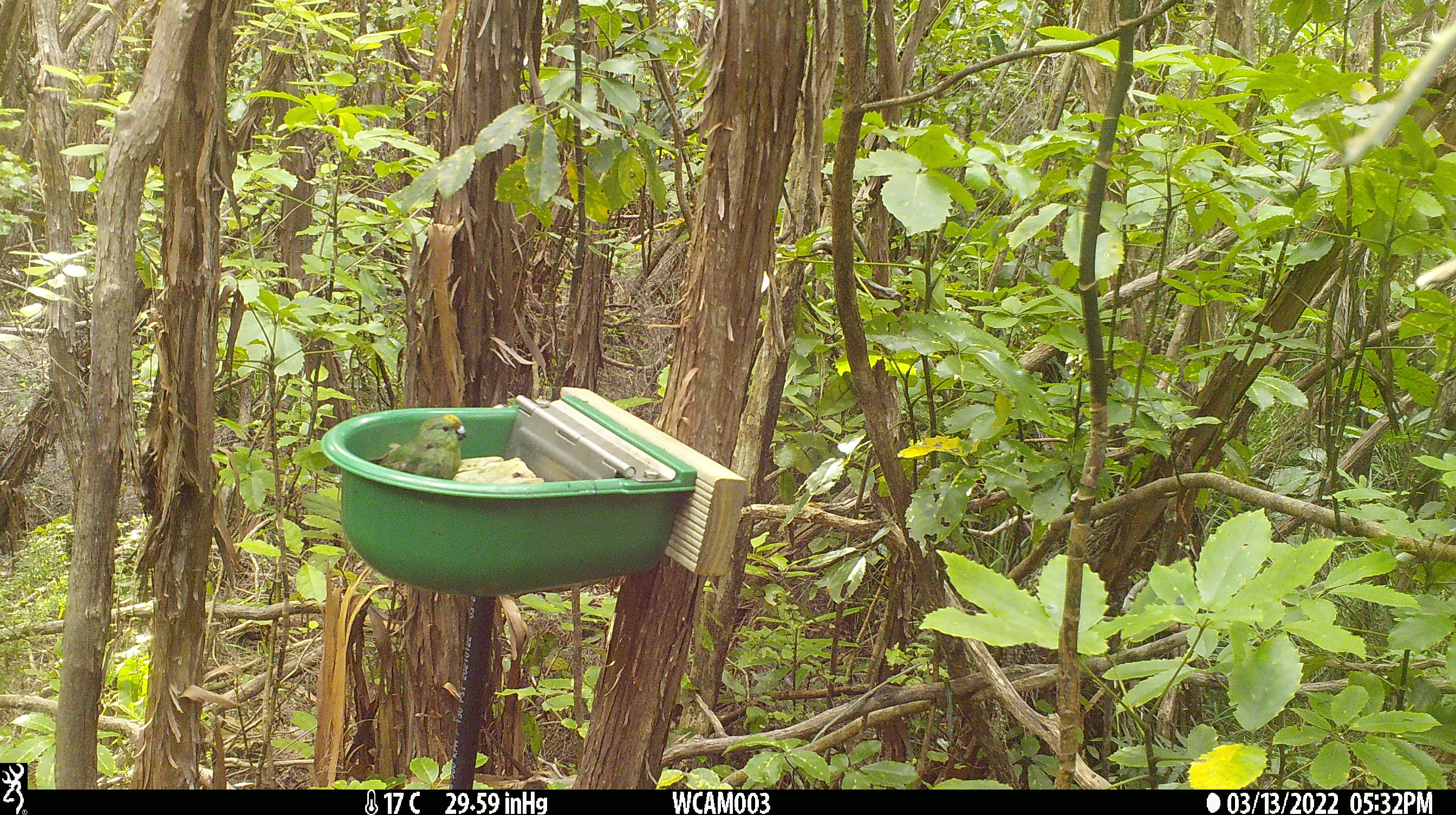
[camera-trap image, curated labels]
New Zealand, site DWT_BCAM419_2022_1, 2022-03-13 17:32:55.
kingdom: Animalia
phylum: Chordata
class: Aves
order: Psittaciformes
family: Psittaculidae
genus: Cyanoramphus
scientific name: Cyanoramphus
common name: parakeet